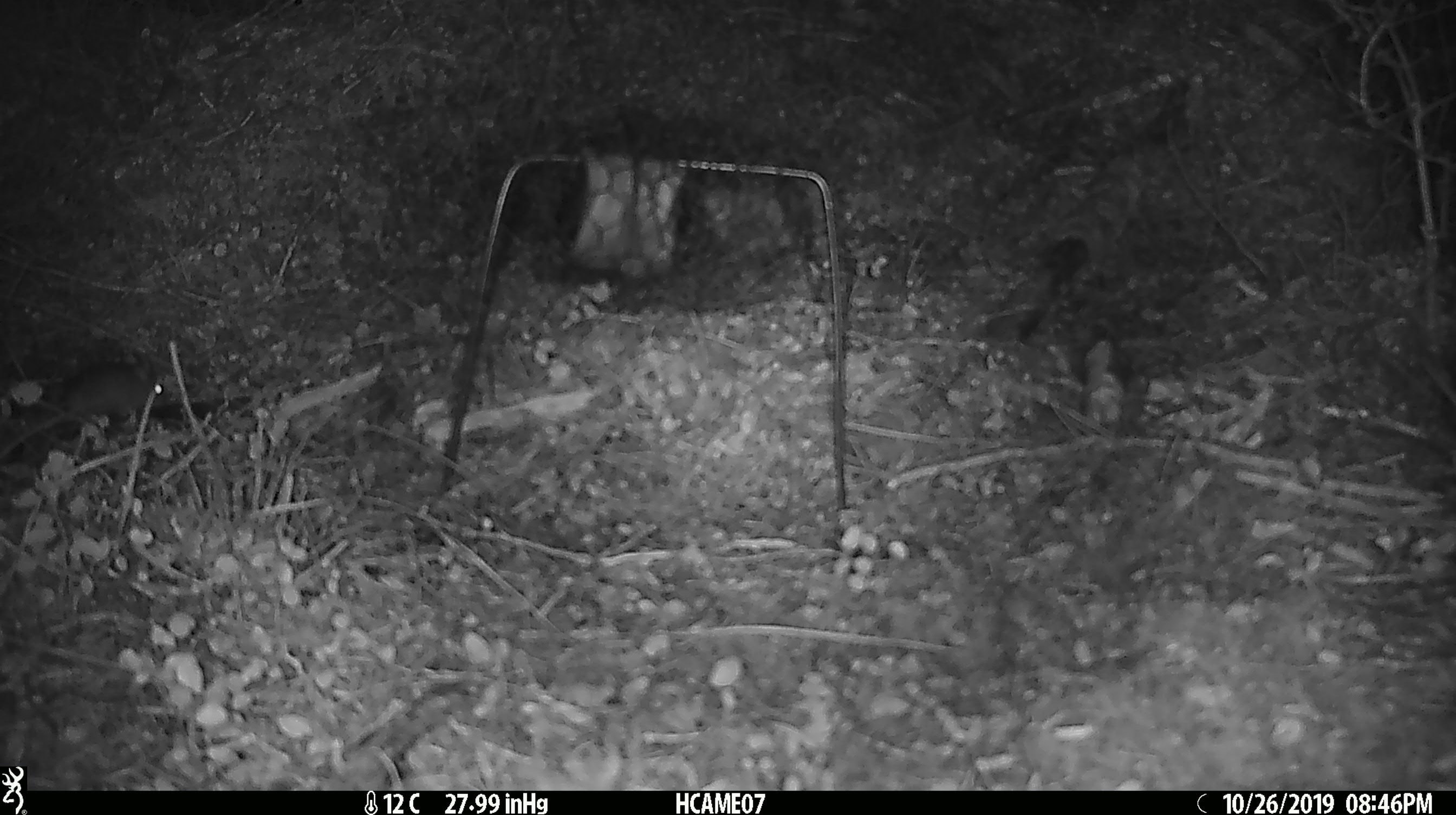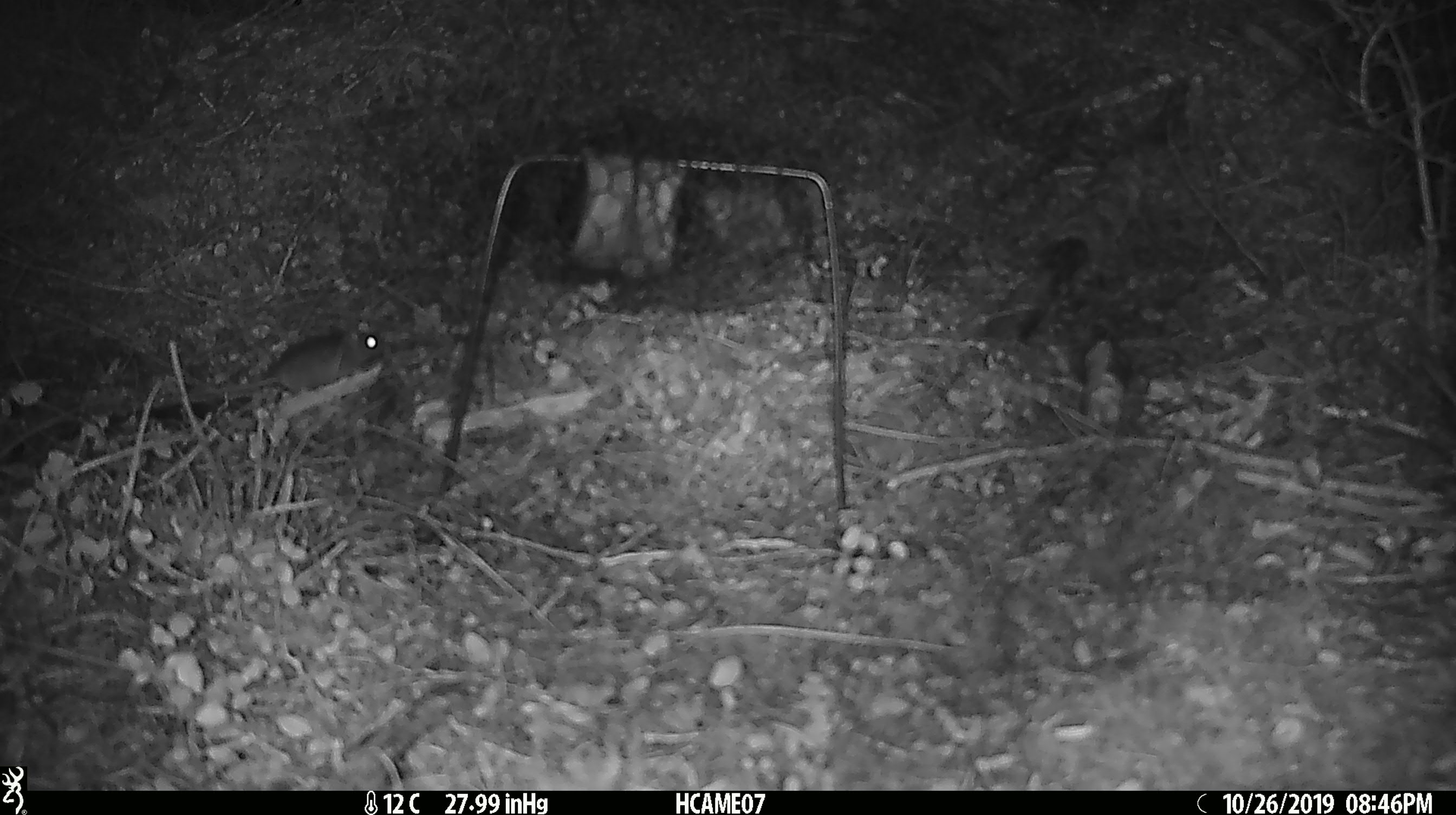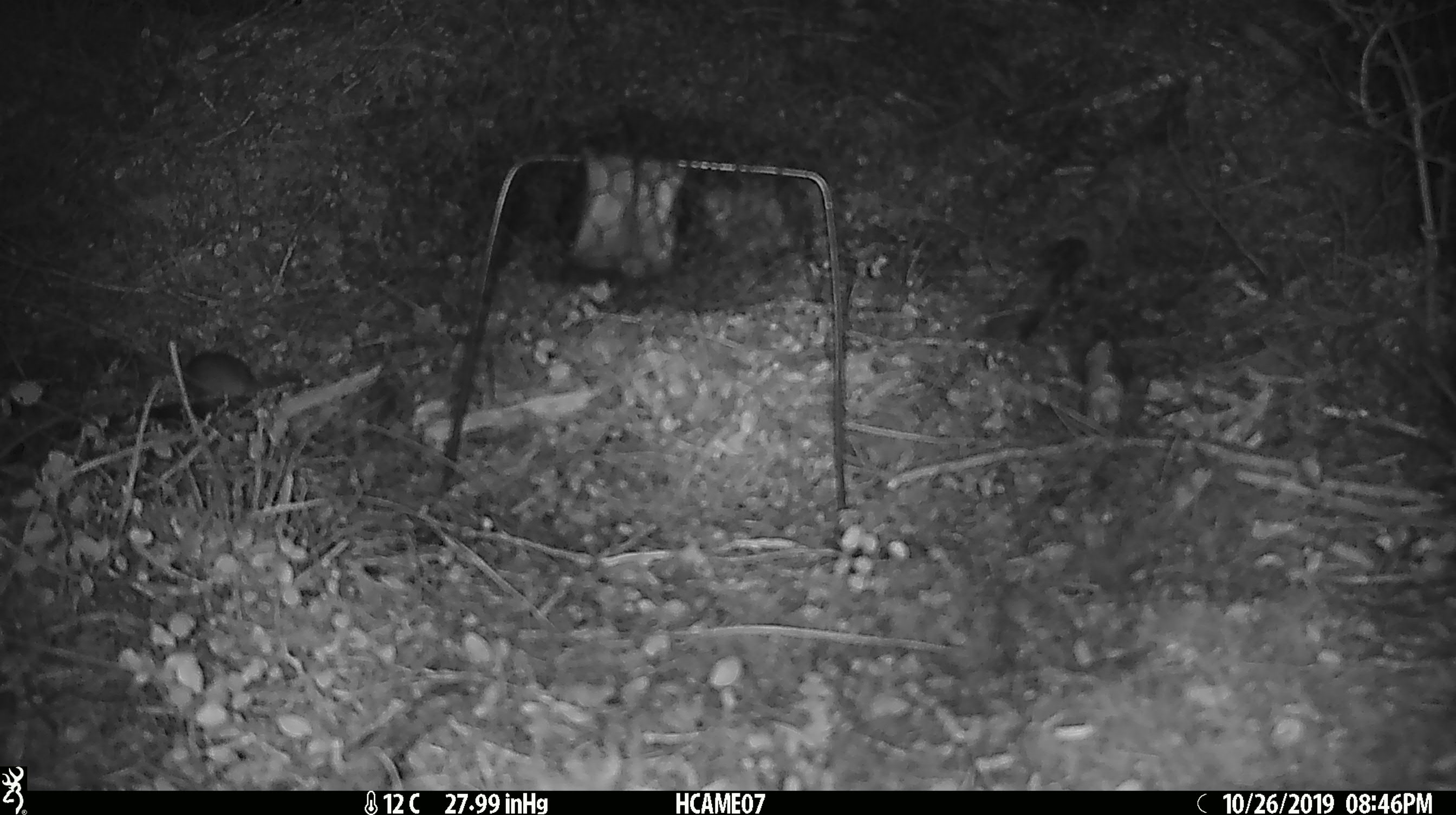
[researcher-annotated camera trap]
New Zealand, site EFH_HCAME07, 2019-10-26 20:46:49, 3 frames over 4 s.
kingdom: Animalia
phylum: Chordata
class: Mammalia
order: Rodentia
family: Muridae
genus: Mus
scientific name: Mus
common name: mouse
Mouse (Mus).